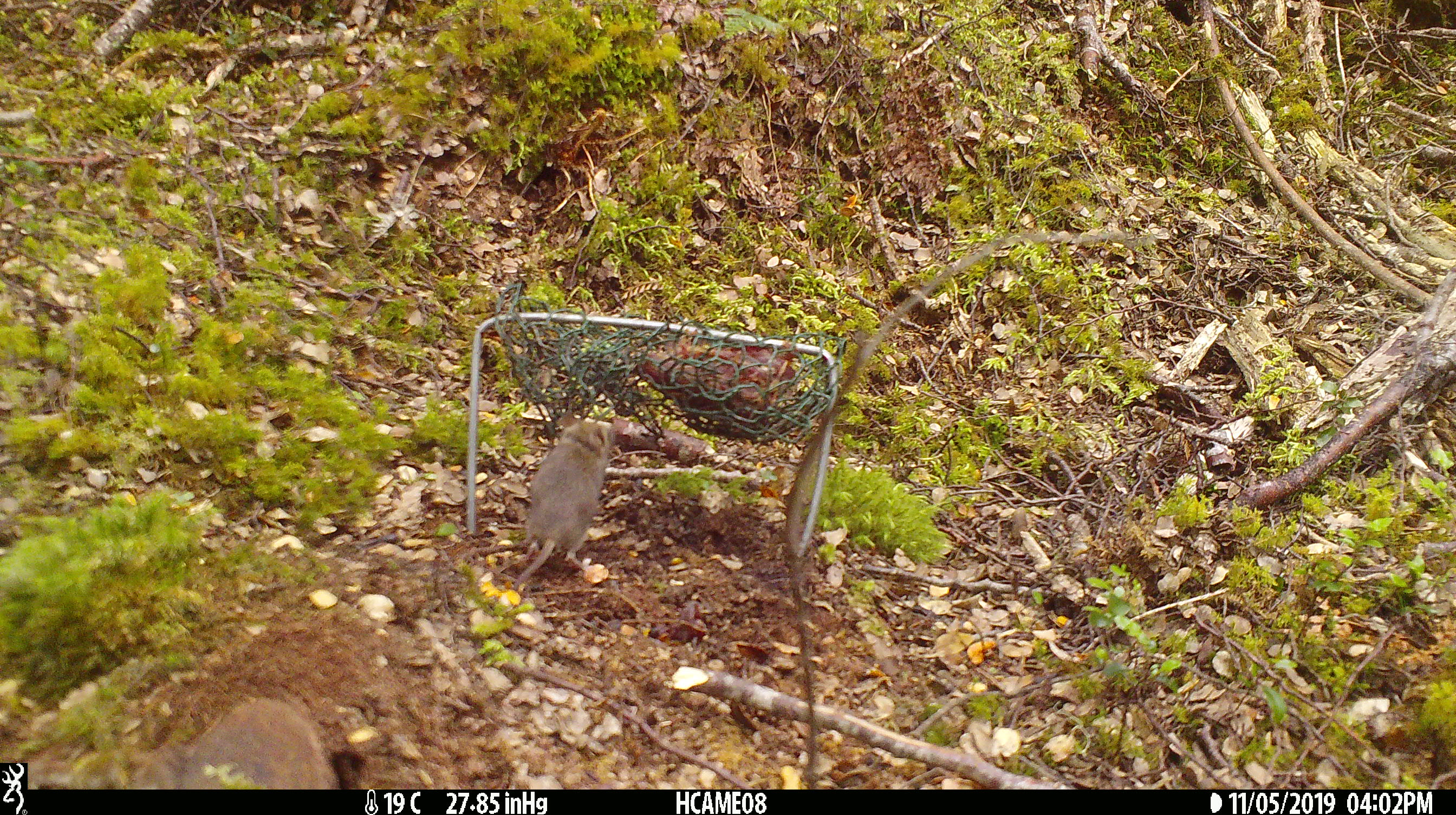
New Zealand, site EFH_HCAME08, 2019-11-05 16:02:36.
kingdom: Animalia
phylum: Chordata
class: Mammalia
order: Rodentia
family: Muridae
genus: Mus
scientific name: Mus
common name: mouse